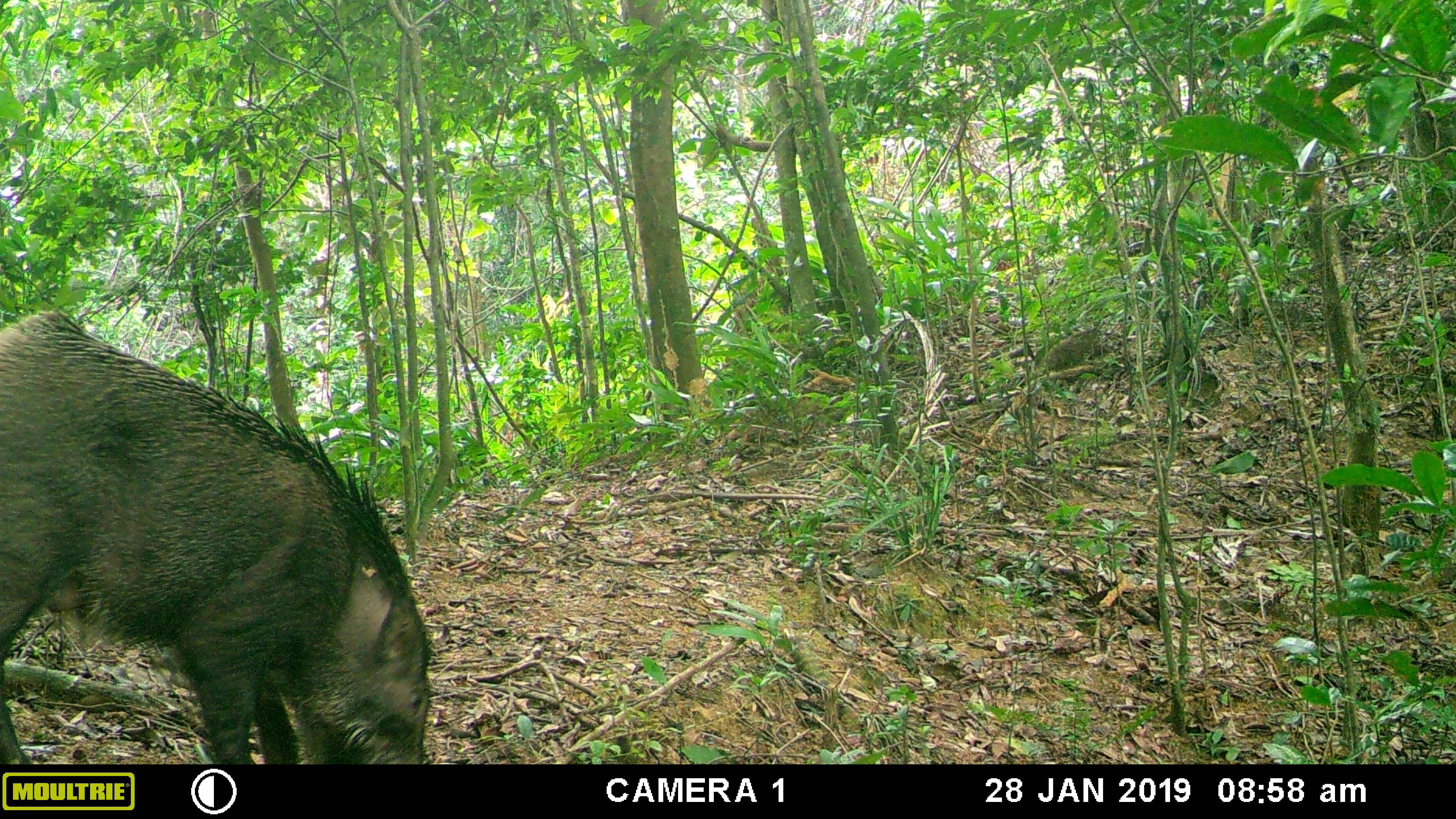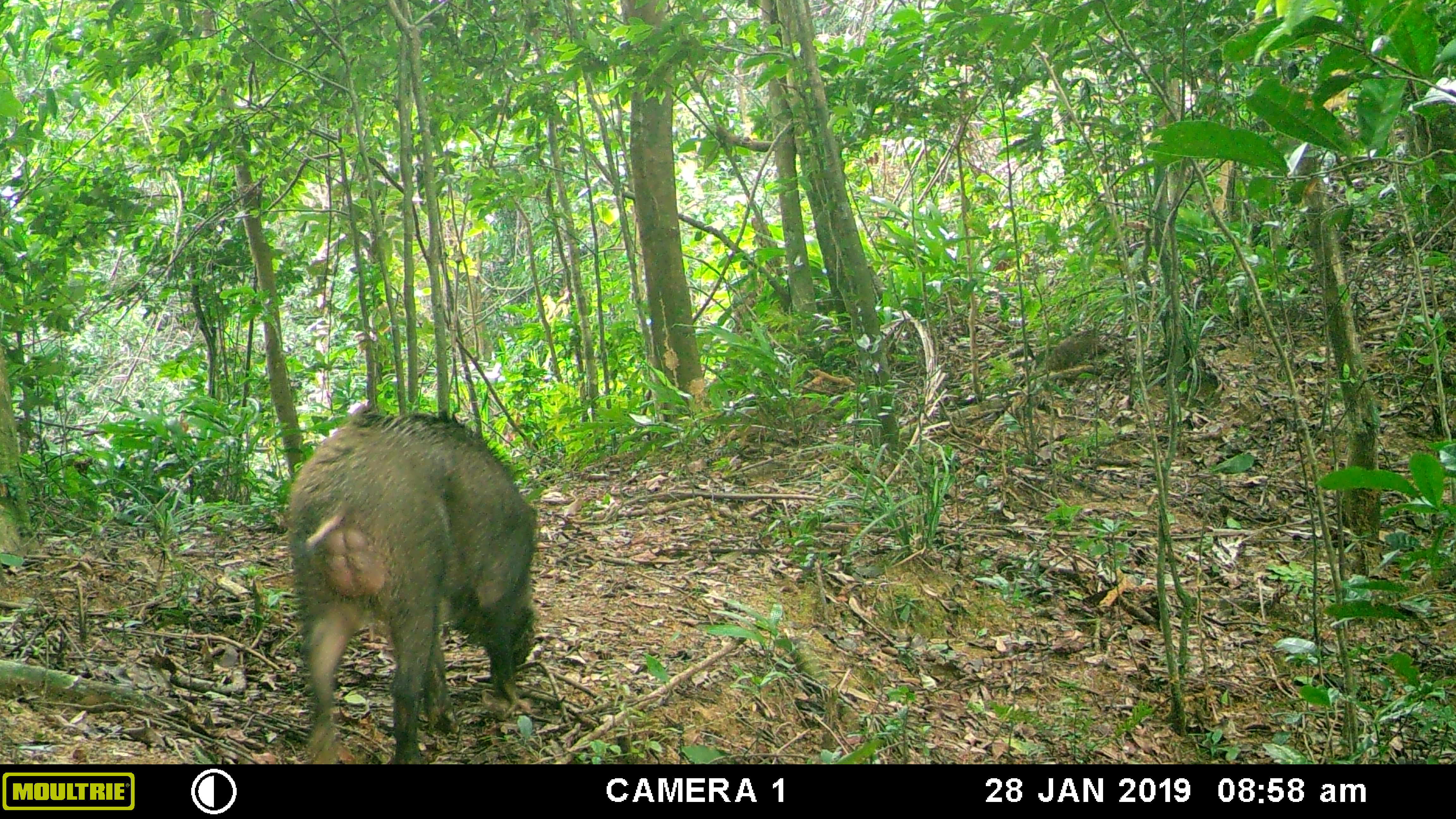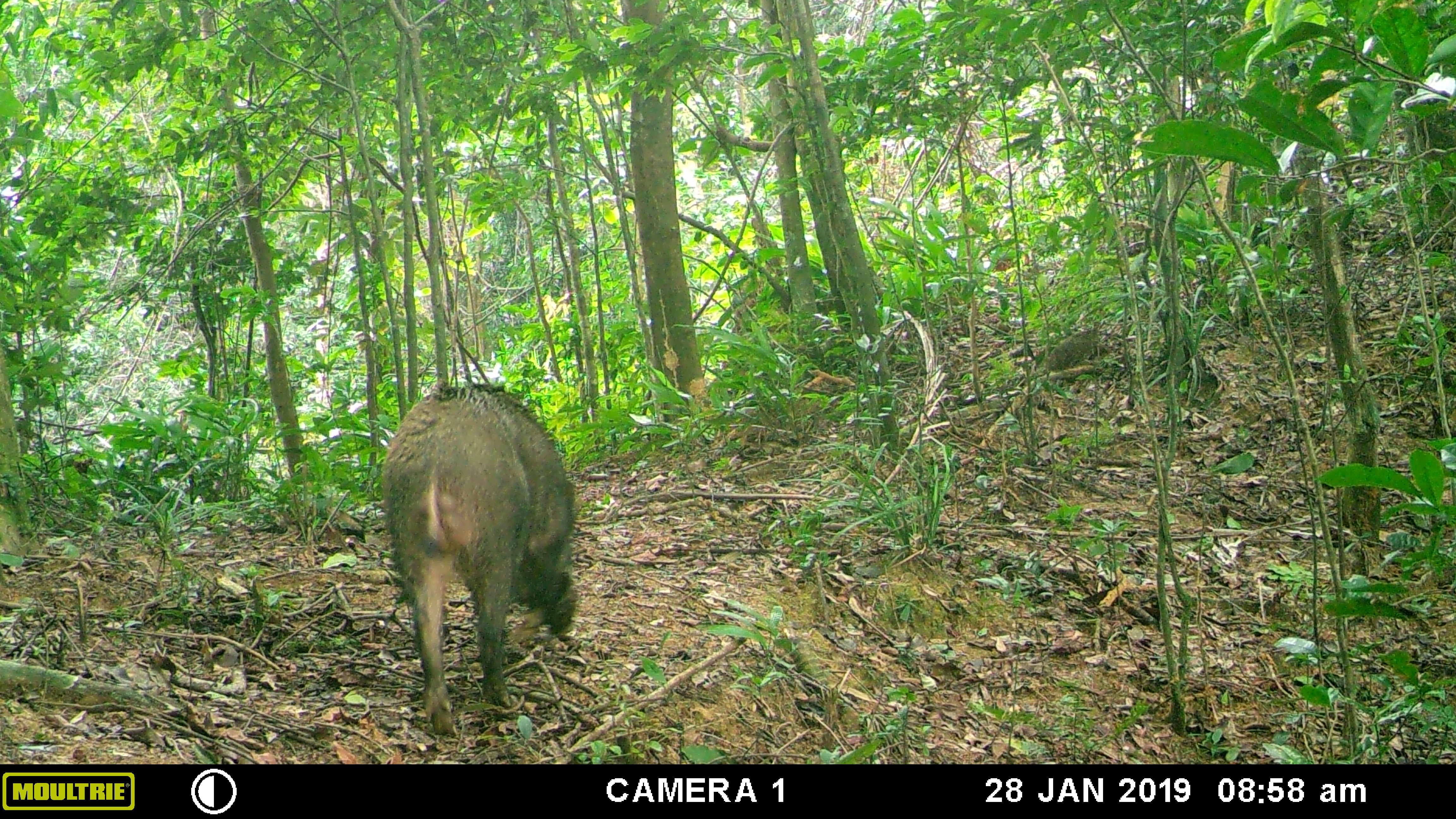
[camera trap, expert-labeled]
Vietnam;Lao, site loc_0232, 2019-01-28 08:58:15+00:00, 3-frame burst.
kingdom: Animalia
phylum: Chordata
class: Mammalia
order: Artiodactyla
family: Suidae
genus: Sus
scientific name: Sus scrofa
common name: eurasian wild pig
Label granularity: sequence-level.